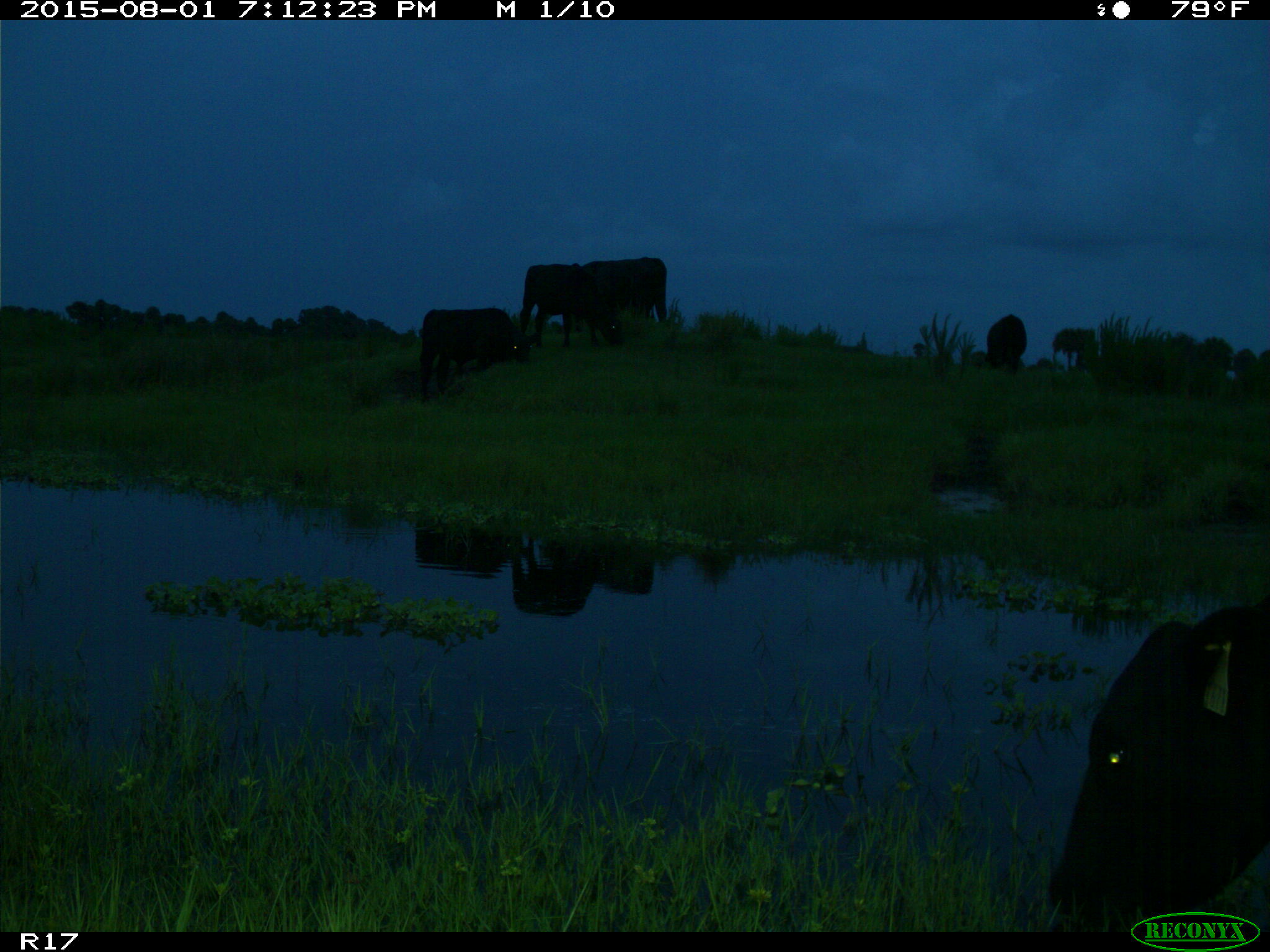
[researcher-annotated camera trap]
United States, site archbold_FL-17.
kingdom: Animalia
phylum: Chordata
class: Mammalia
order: Artiodactyla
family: Bovidae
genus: Bos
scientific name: Bos taurus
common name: domestic cow